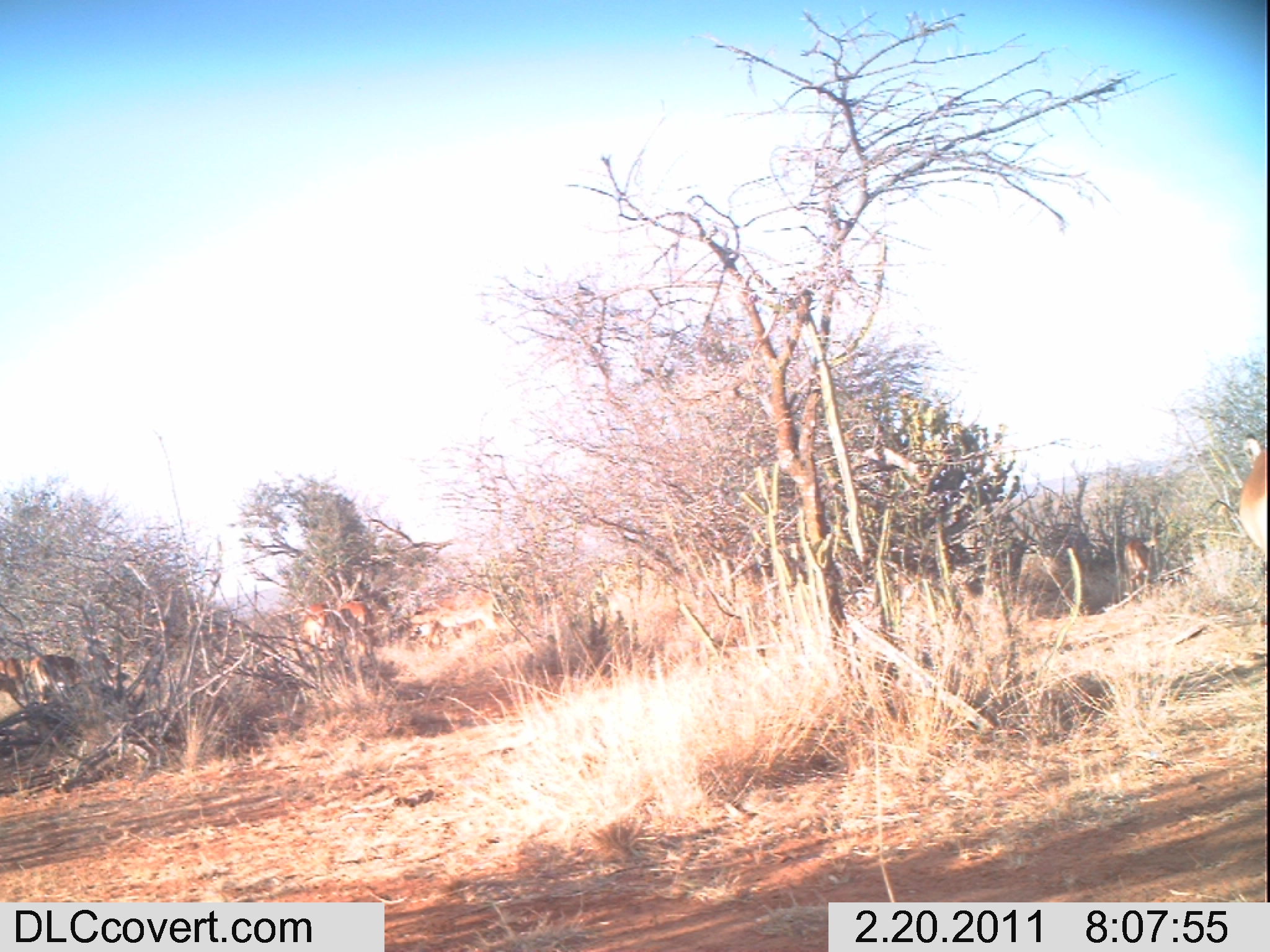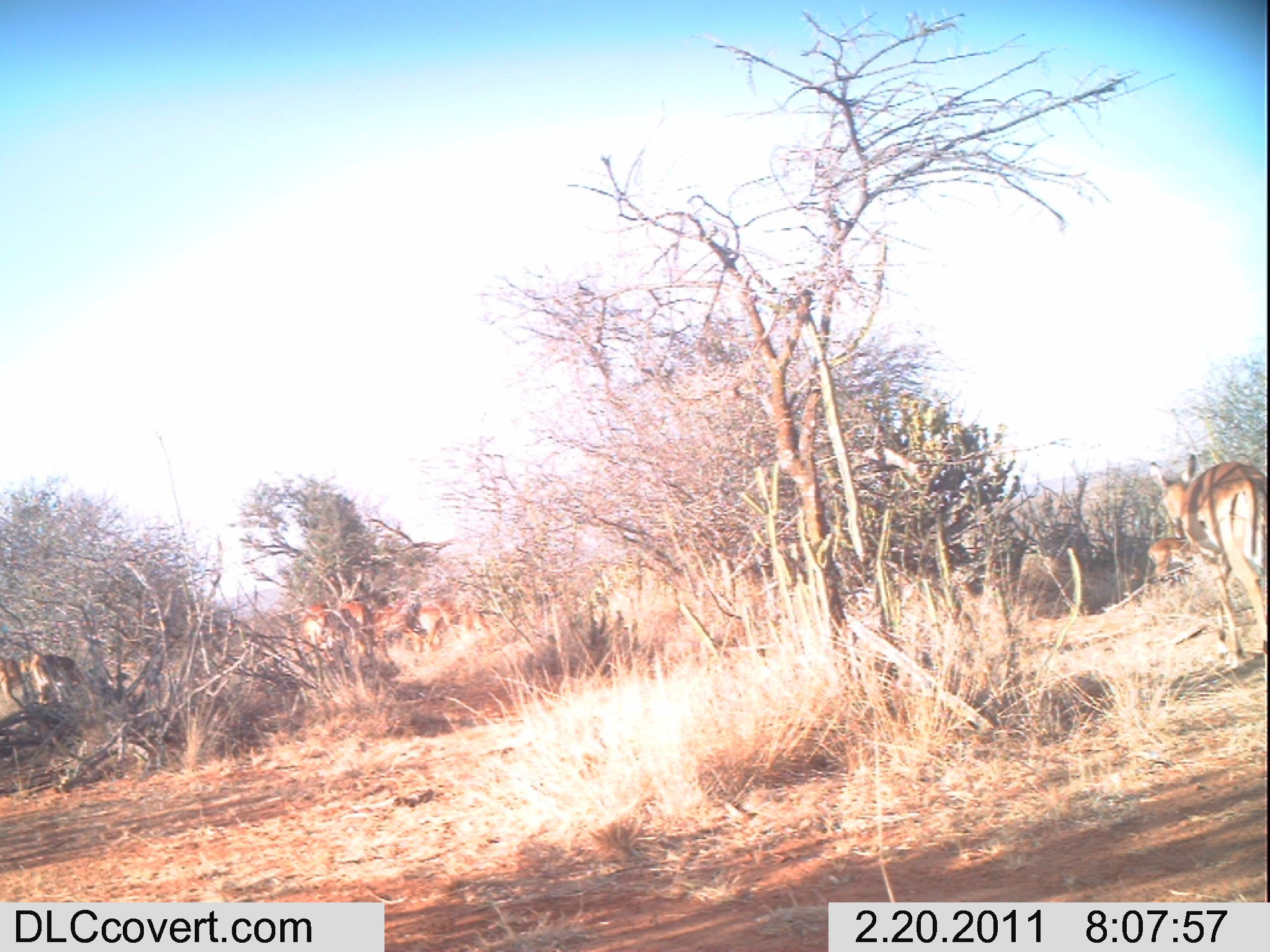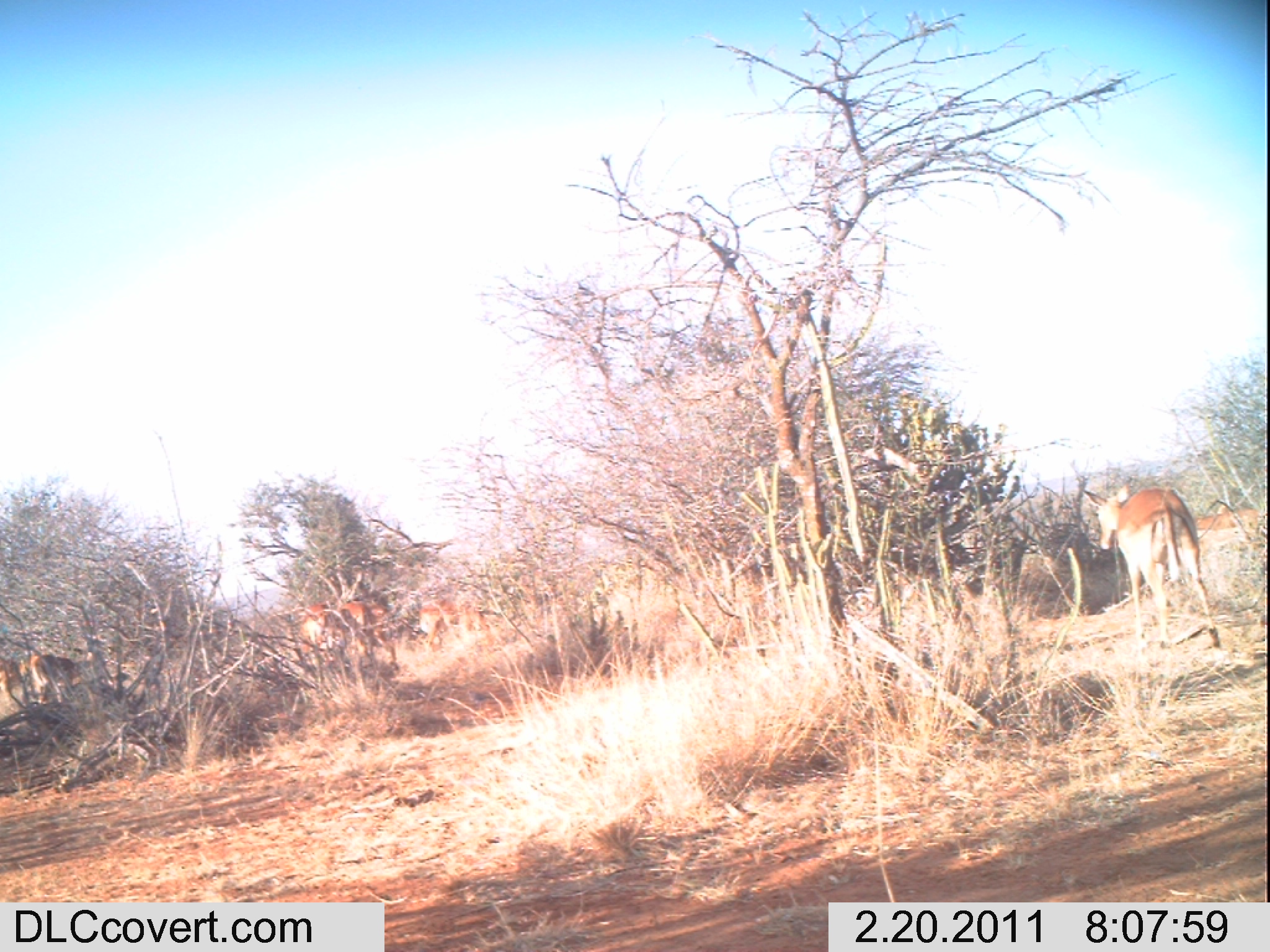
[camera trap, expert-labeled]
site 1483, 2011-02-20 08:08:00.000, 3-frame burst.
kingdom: Animalia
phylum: Chordata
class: Mammalia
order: Artiodactyla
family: Bovidae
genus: Aepyceros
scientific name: Aepyceros melampus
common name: impala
Aepyceros melampus (impala), count 7.